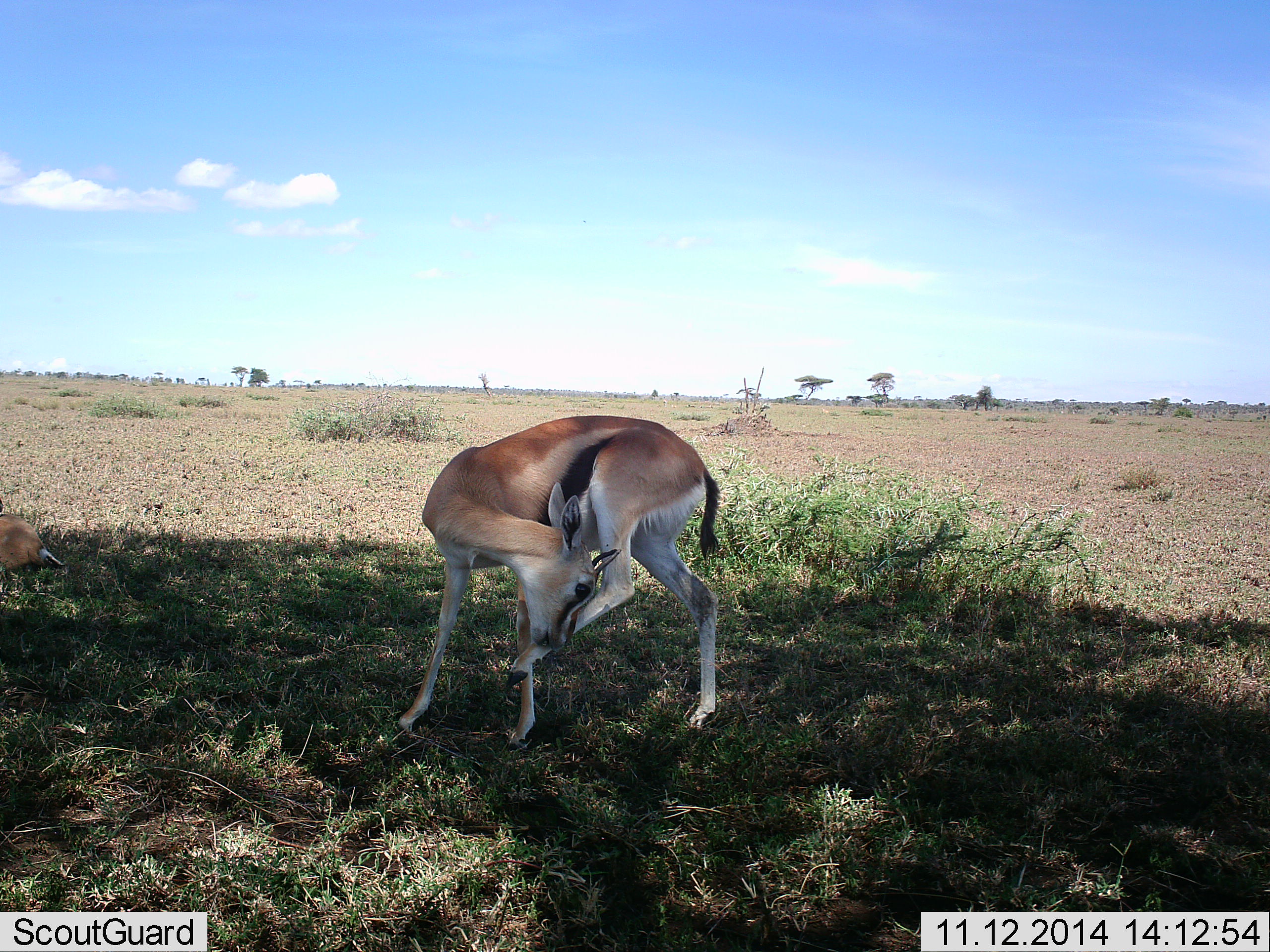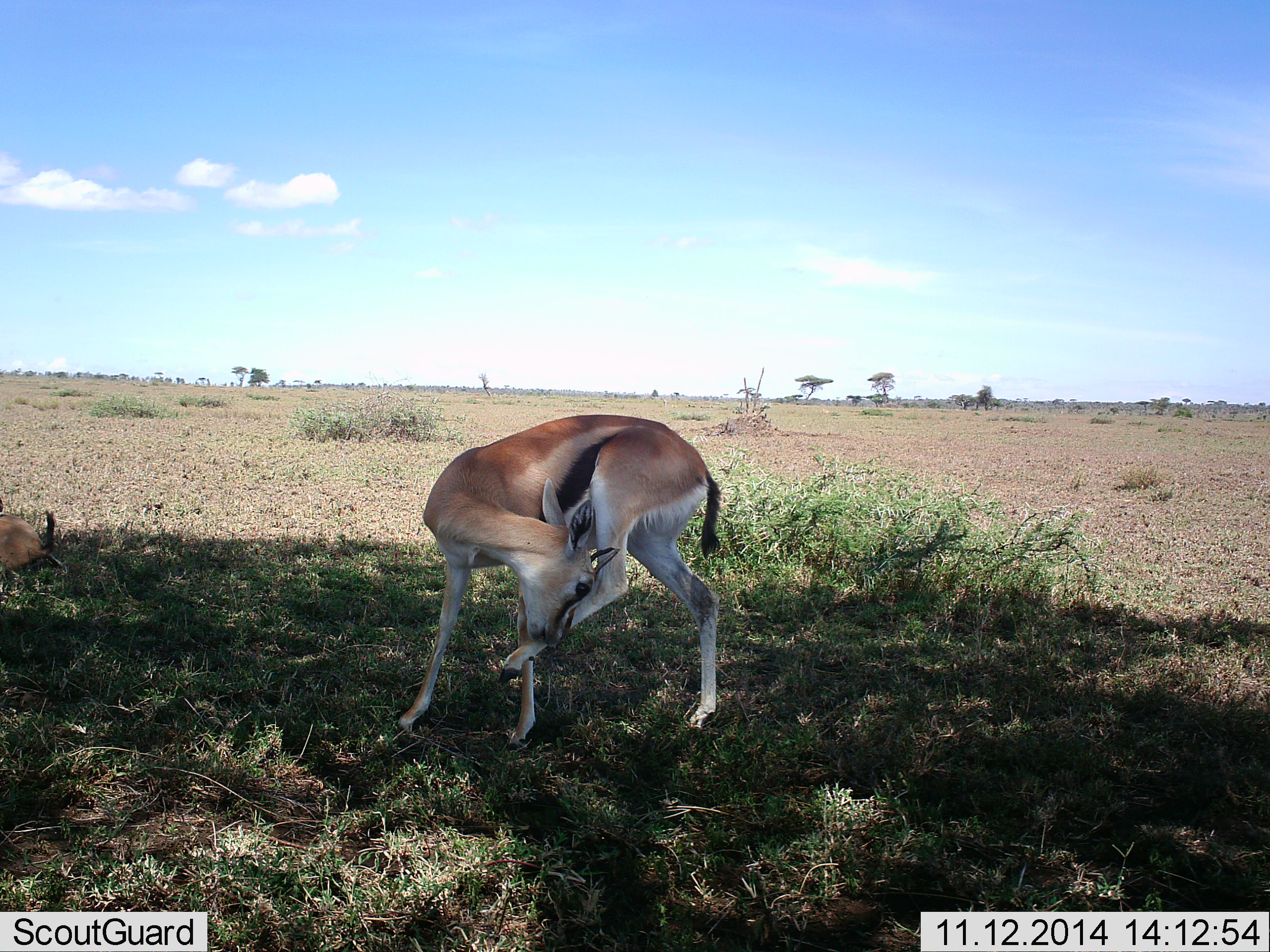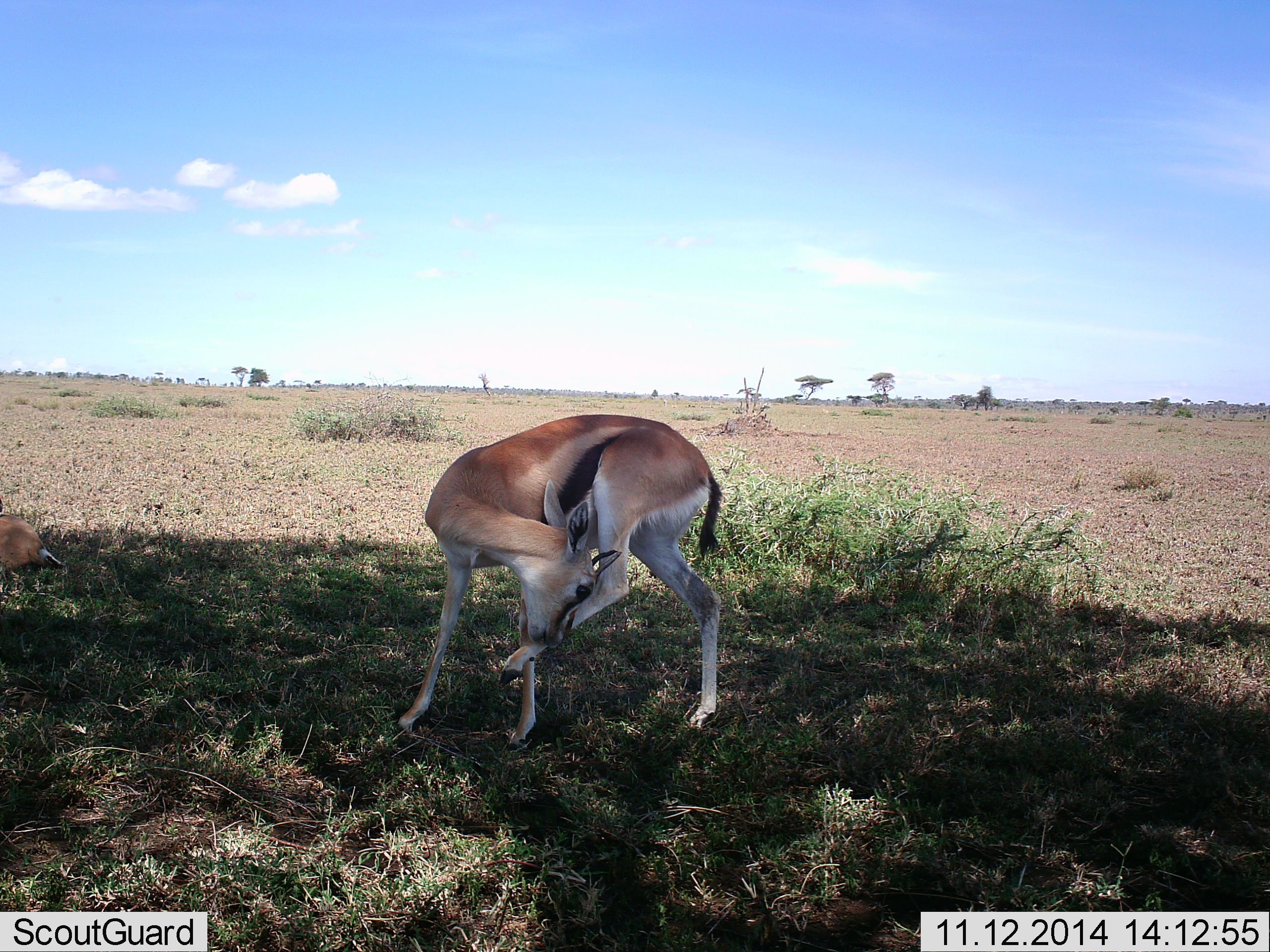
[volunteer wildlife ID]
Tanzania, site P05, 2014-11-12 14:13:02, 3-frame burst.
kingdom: Animalia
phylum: Chordata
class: Mammalia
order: Artiodactyla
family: Bovidae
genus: Eudorcas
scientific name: Eudorcas thomsonii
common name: thomson's gazelle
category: gazellethomsons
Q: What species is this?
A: Gazellethomsons (thomson's gazelle) (Eudorcas thomsonii).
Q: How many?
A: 2.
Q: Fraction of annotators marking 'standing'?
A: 80%.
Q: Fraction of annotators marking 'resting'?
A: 50%.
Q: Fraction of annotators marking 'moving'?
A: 0%.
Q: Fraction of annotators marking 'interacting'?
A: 20%.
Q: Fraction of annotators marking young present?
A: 0%.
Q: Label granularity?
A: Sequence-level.